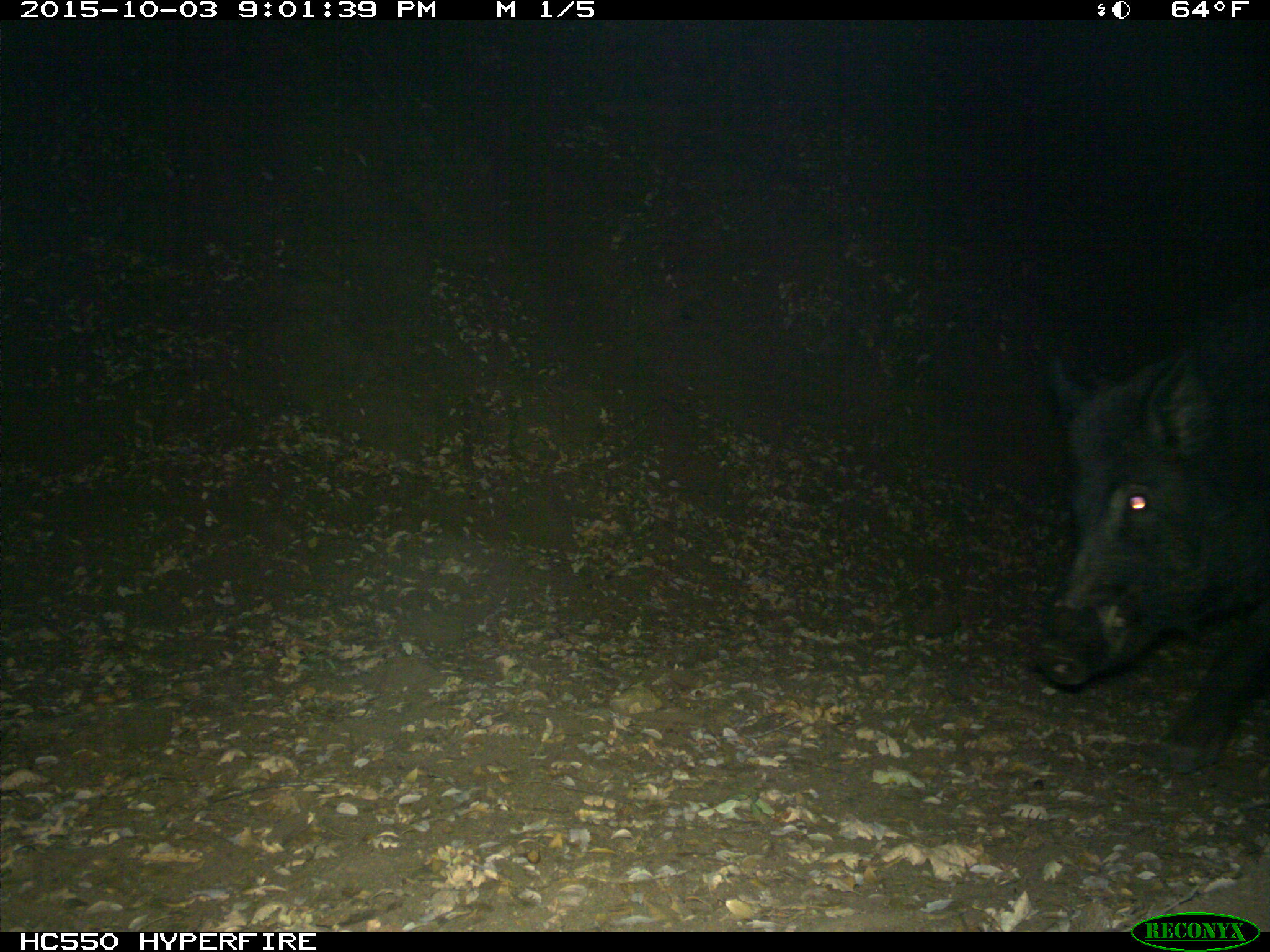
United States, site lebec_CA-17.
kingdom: Animalia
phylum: Chordata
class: Mammalia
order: Artiodactyla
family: Suidae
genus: Sus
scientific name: Sus scrofa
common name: wild boar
Sus scrofa (wild boar).